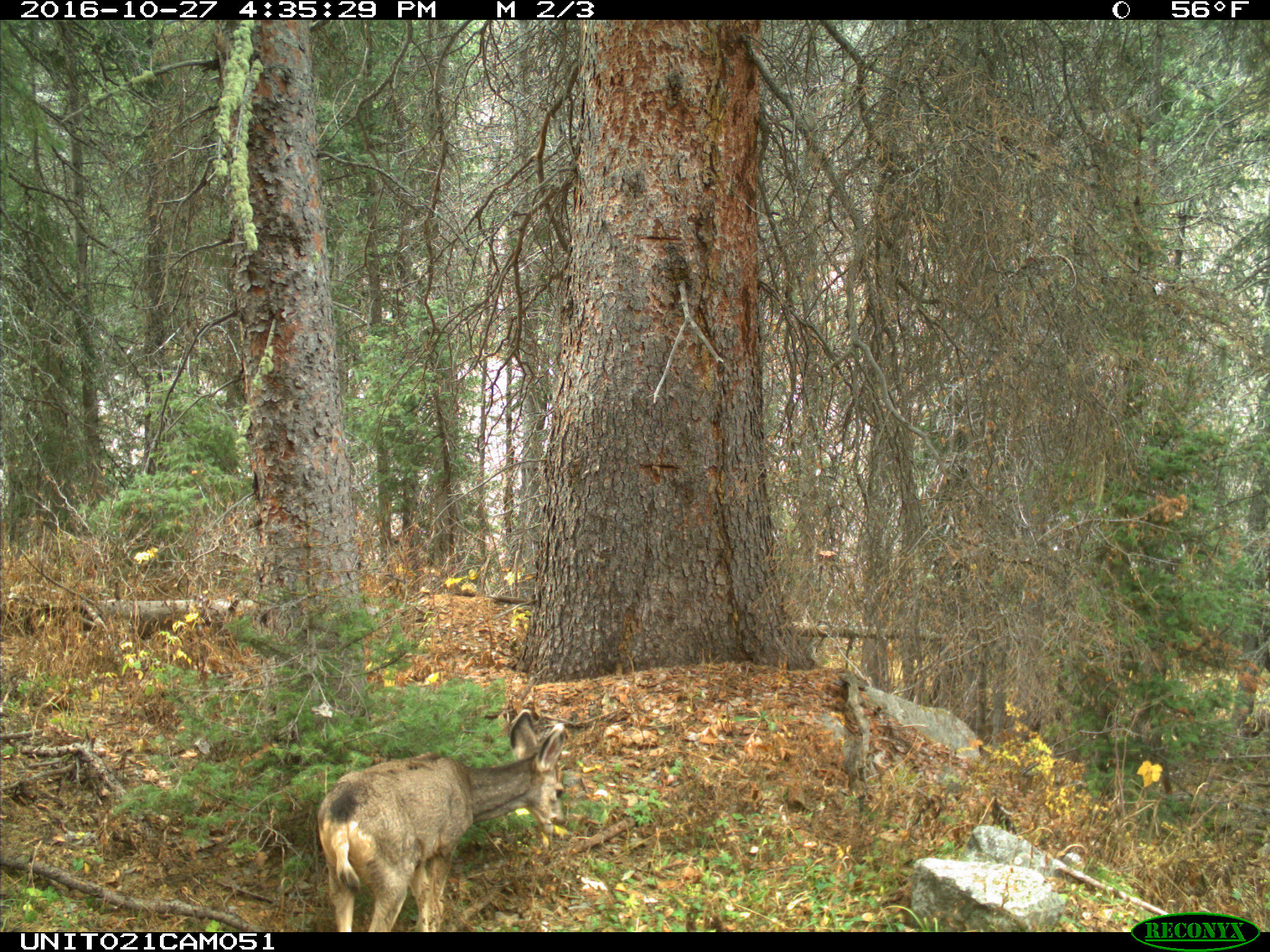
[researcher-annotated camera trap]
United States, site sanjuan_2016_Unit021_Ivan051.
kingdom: Animalia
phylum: Chordata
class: Mammalia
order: Artiodactyla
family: Cervidae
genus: Odocoileus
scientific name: Odocoileus hemionus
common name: mule deer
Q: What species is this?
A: Odocoileus hemionus (mule deer).